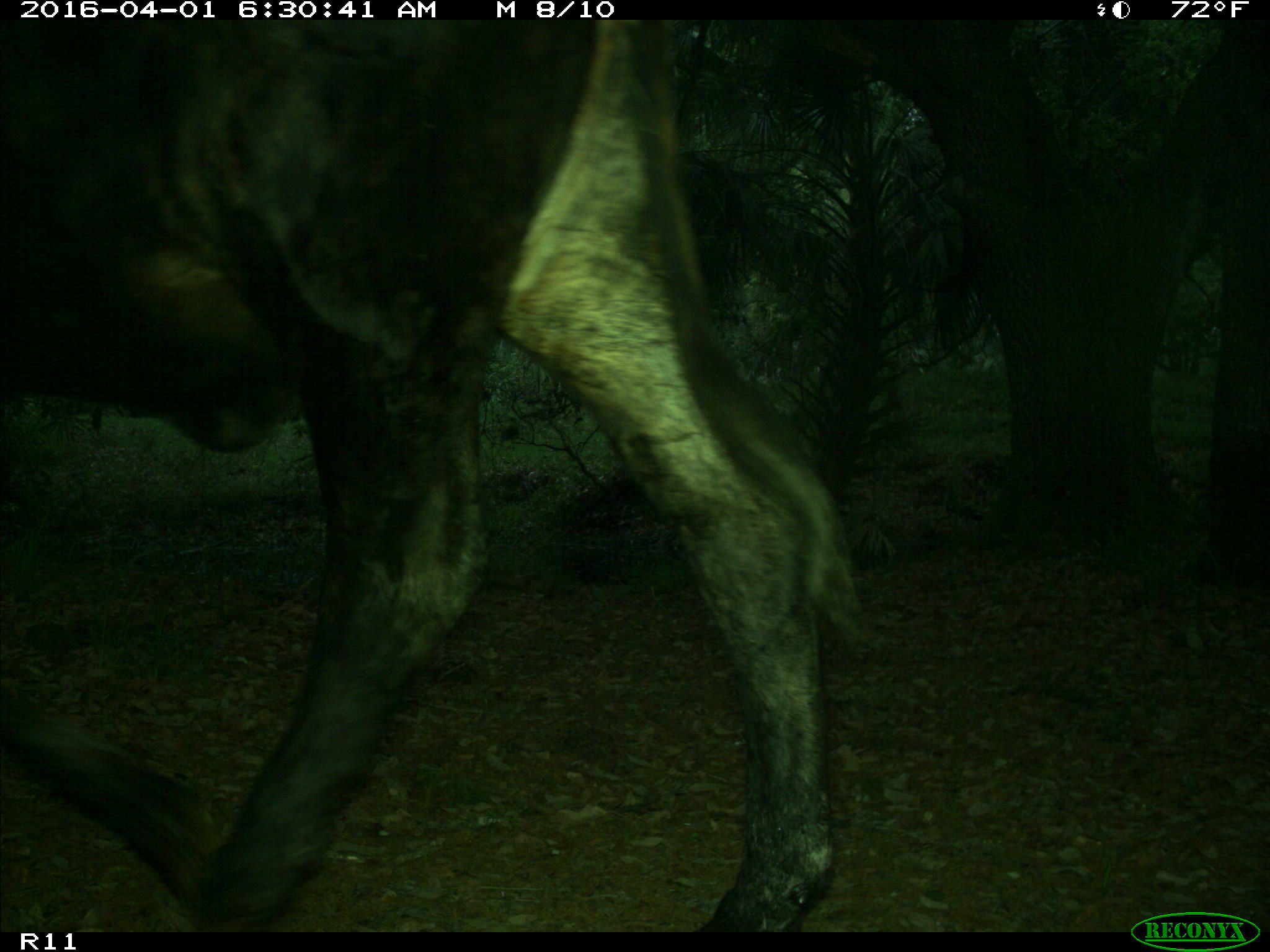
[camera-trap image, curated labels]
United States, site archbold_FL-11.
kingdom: Animalia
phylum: Chordata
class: Mammalia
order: Artiodactyla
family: Bovidae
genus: Bos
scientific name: Bos taurus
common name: domestic cow